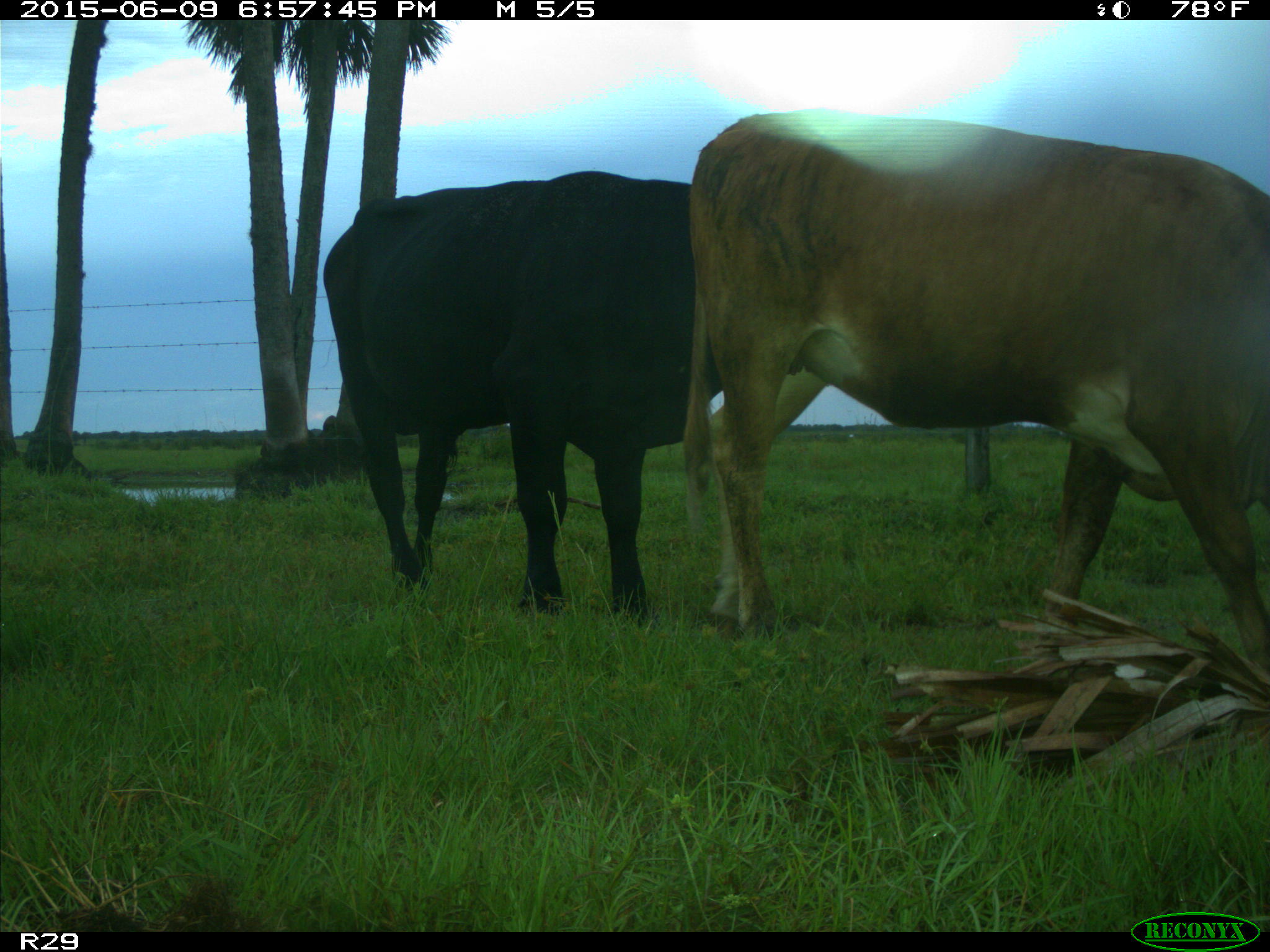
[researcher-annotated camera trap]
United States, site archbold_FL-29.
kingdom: Animalia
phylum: Chordata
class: Mammalia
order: Artiodactyla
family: Bovidae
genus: Bos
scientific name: Bos taurus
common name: domestic cow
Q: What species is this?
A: Bos taurus (domestic cow).